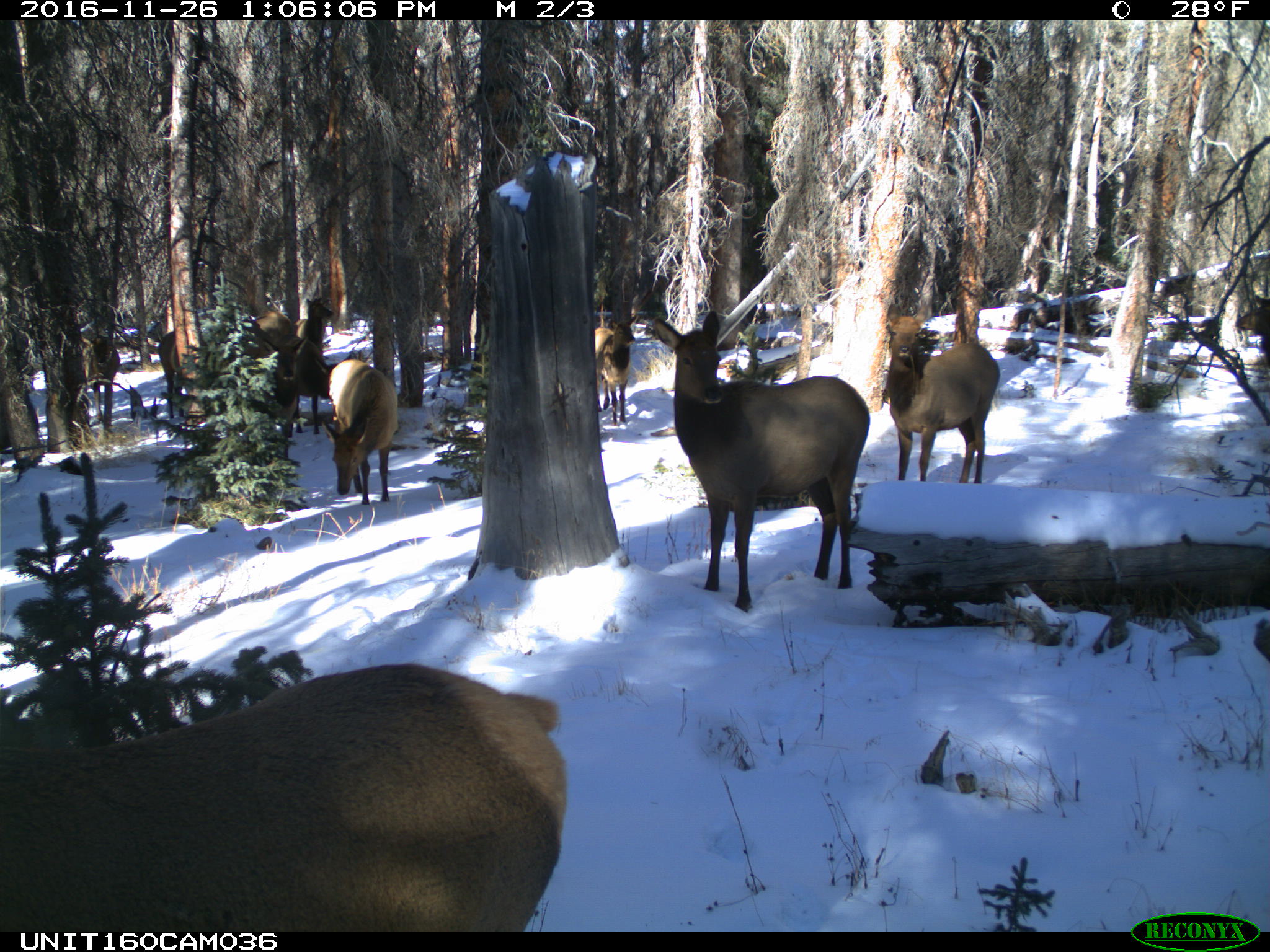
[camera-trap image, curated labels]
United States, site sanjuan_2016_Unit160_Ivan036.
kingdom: Animalia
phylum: Chordata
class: Mammalia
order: Artiodactyla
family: Cervidae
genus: Cervus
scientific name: Cervus elaphus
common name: red deer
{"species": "Cervus elaphus (red deer)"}